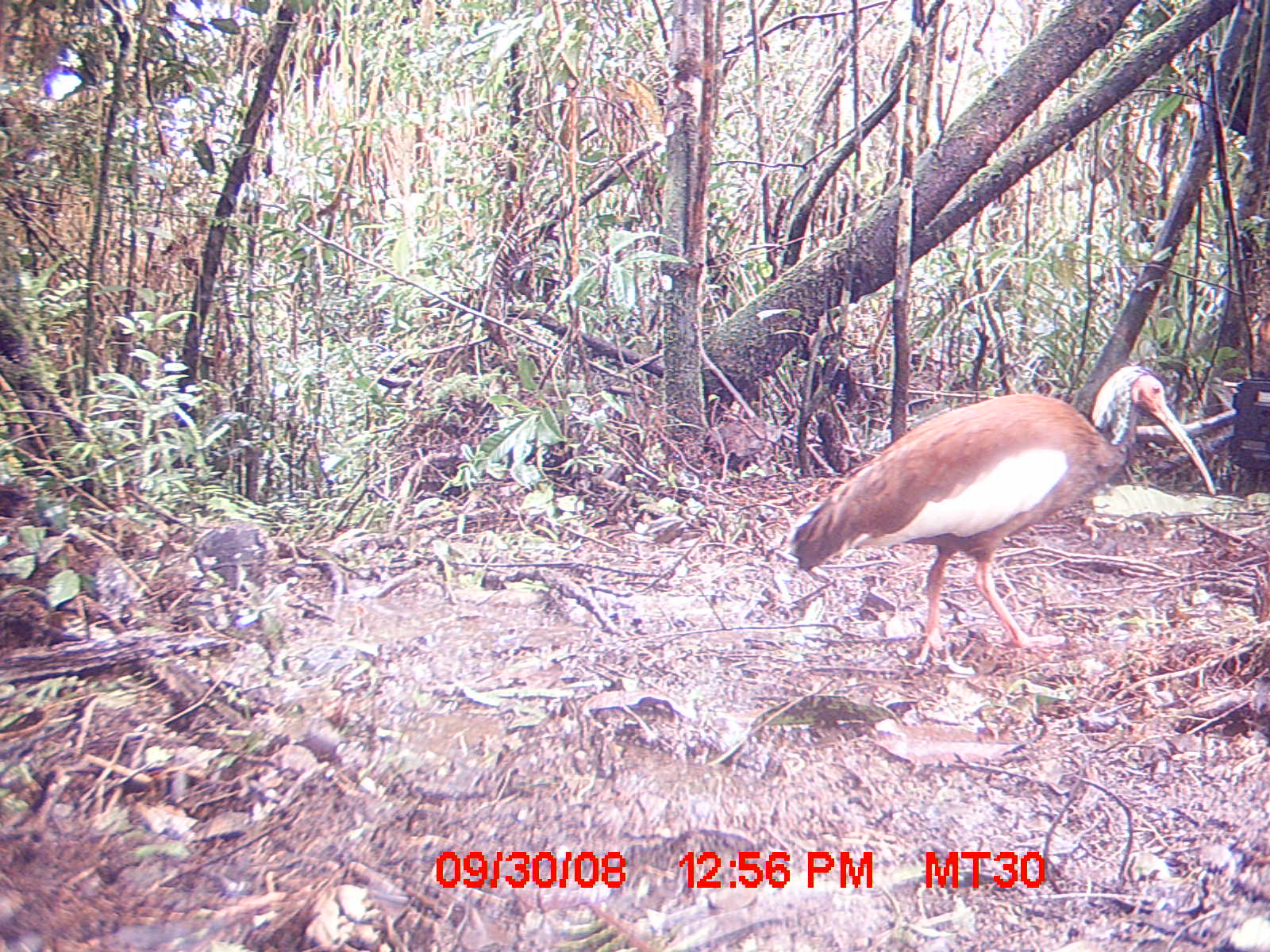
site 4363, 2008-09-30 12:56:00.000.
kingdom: Animalia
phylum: Chordata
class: Aves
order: Pelecaniformes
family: Threskiornithidae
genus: Lophotibis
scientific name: Lophotibis cristata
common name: madagascan ibis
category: lophotibis cristataa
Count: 1.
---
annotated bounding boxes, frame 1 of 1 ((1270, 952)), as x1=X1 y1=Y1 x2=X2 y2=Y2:
lophotibis cristataa: x1=787 y1=365 x2=1216 y2=663